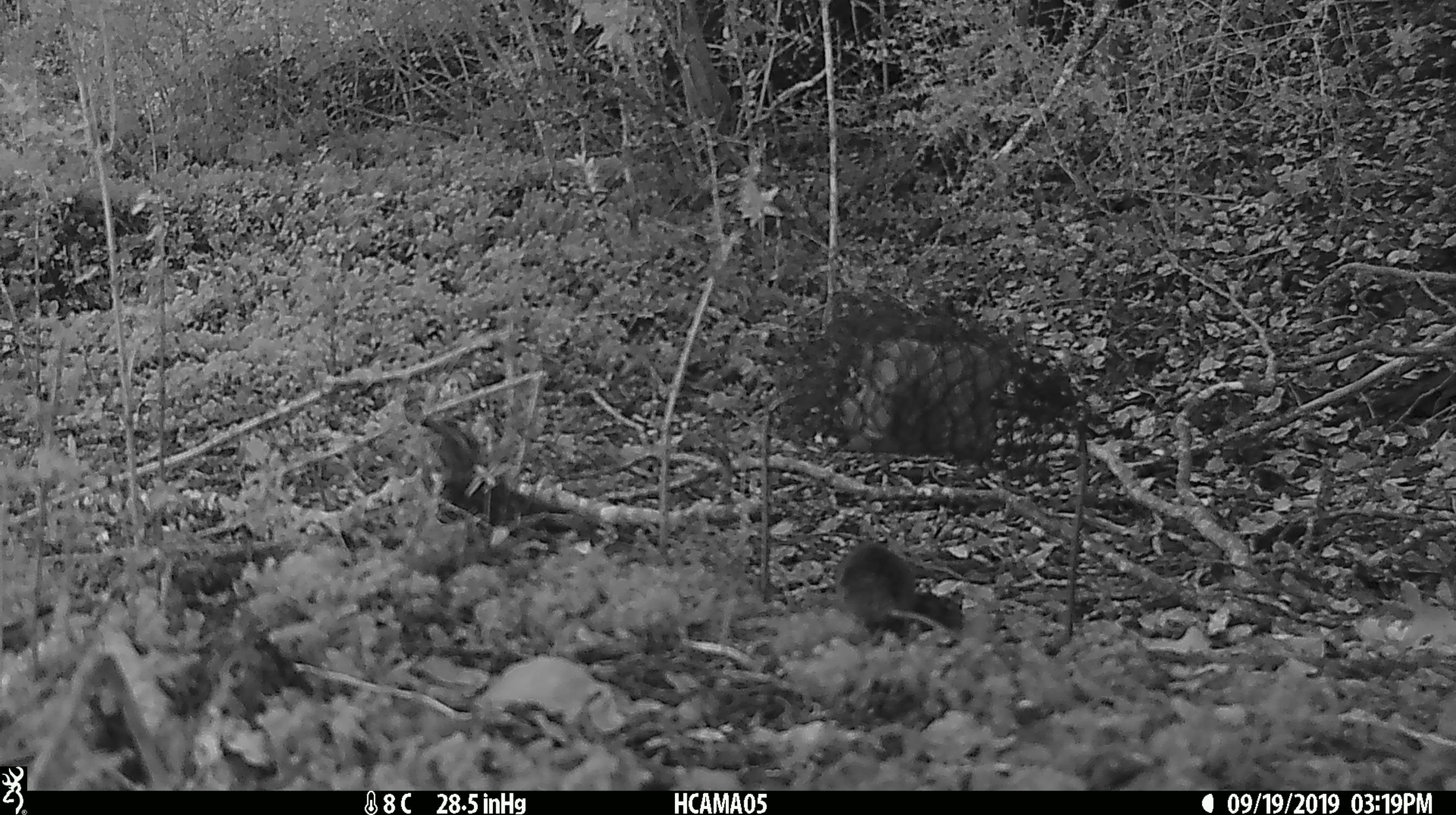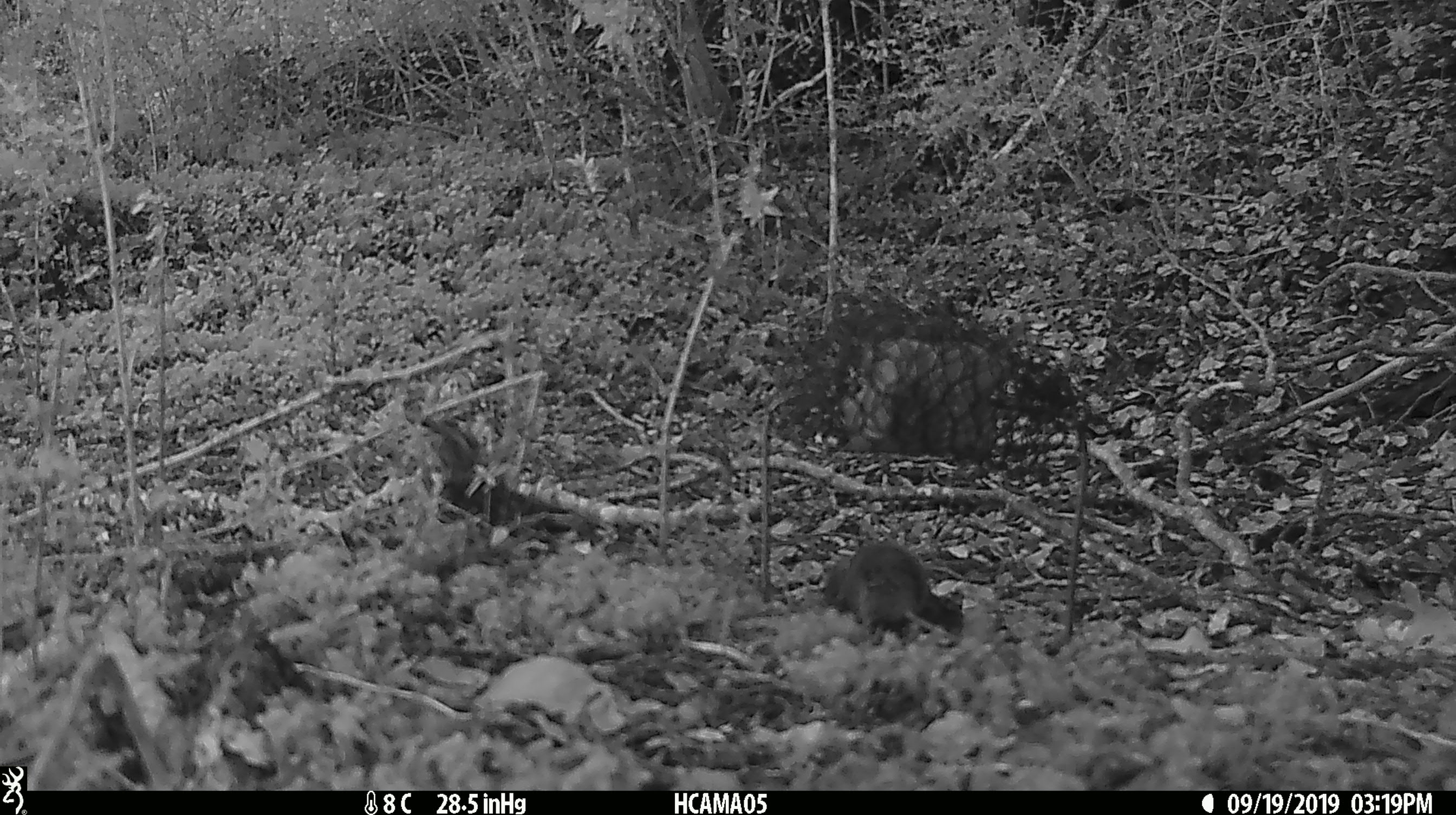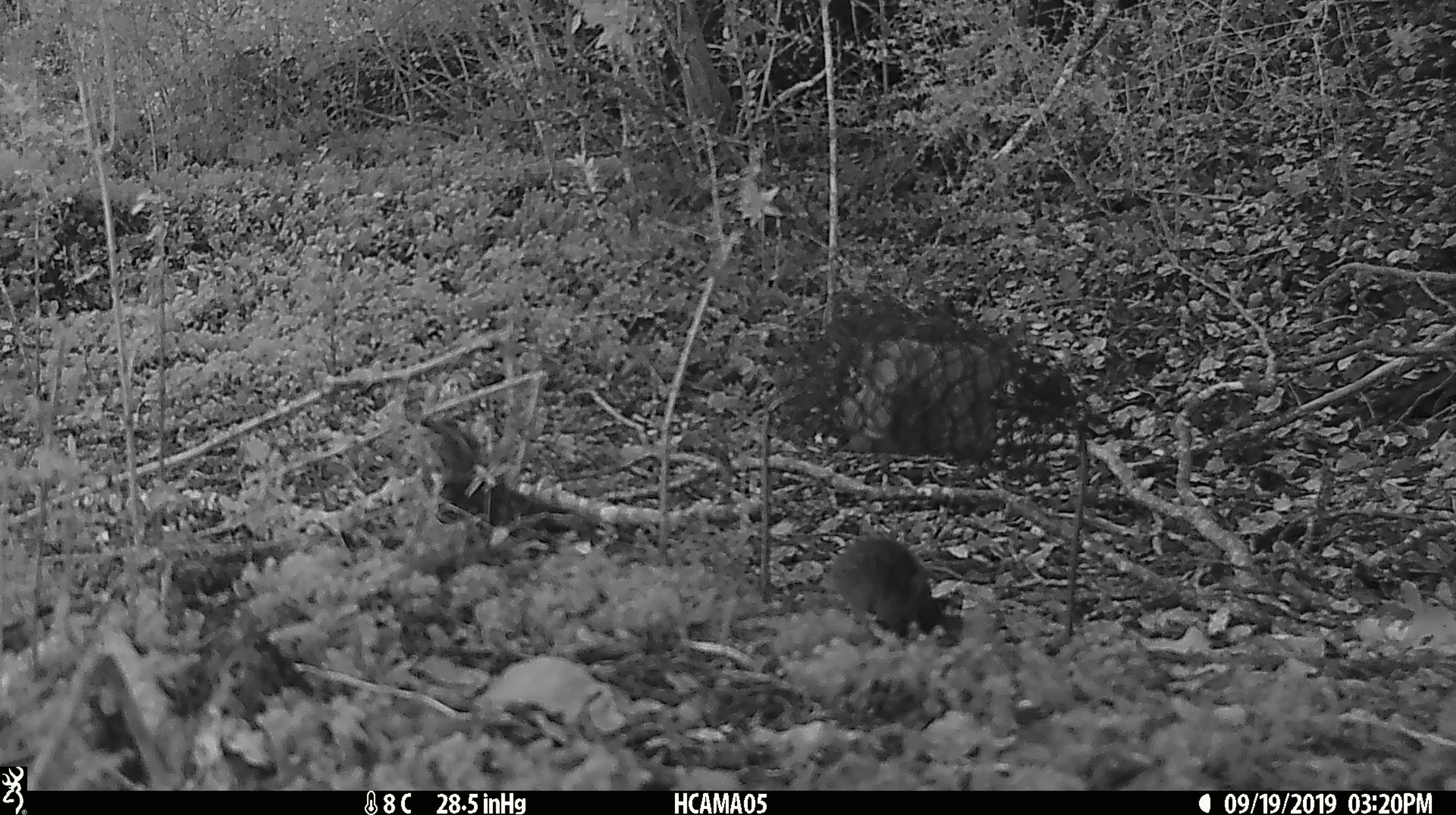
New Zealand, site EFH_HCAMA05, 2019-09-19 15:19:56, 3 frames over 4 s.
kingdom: Animalia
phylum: Chordata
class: Mammalia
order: Rodentia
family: Muridae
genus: Mus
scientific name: Mus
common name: mouse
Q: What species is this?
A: Mouse (Mus).